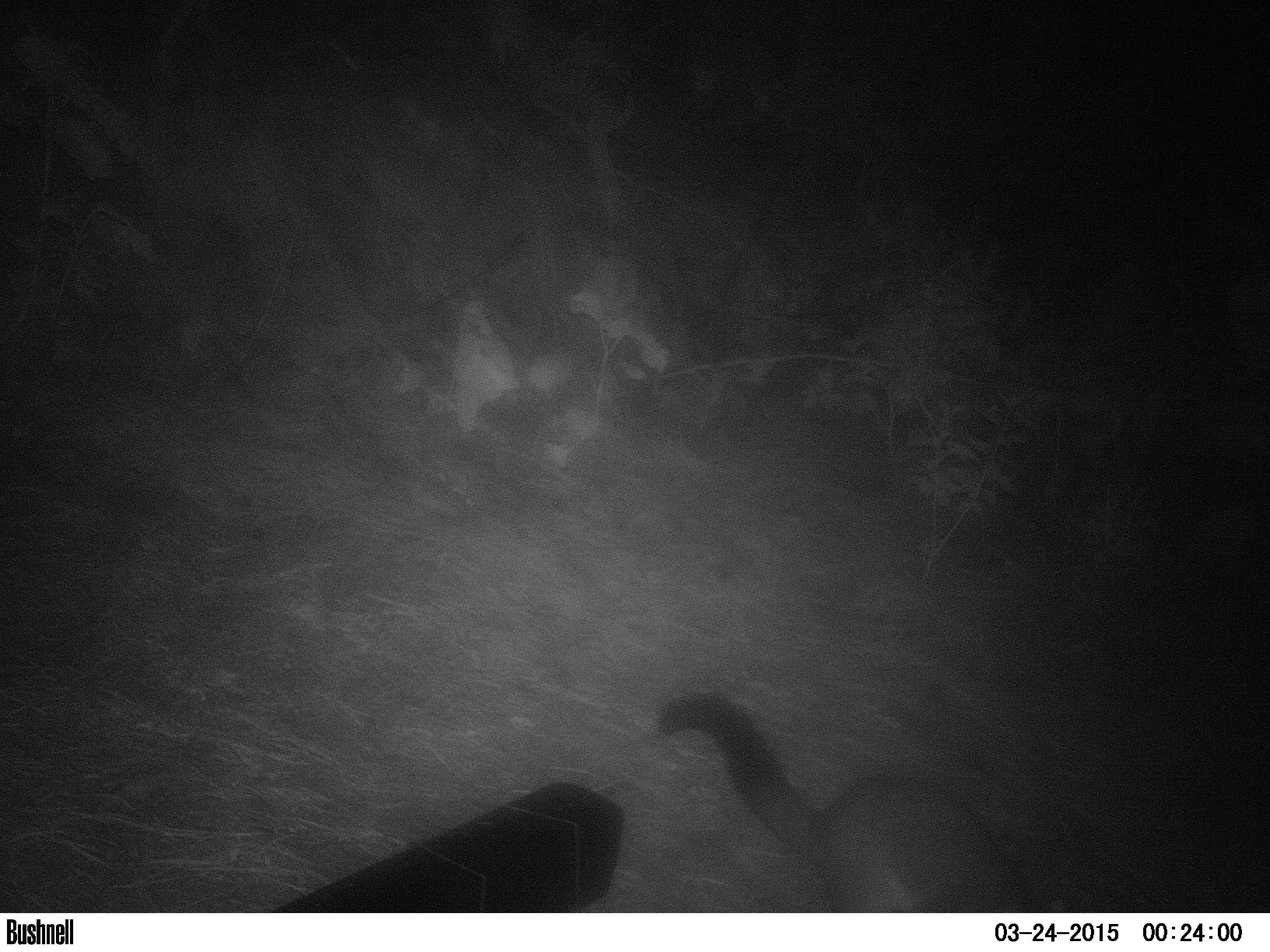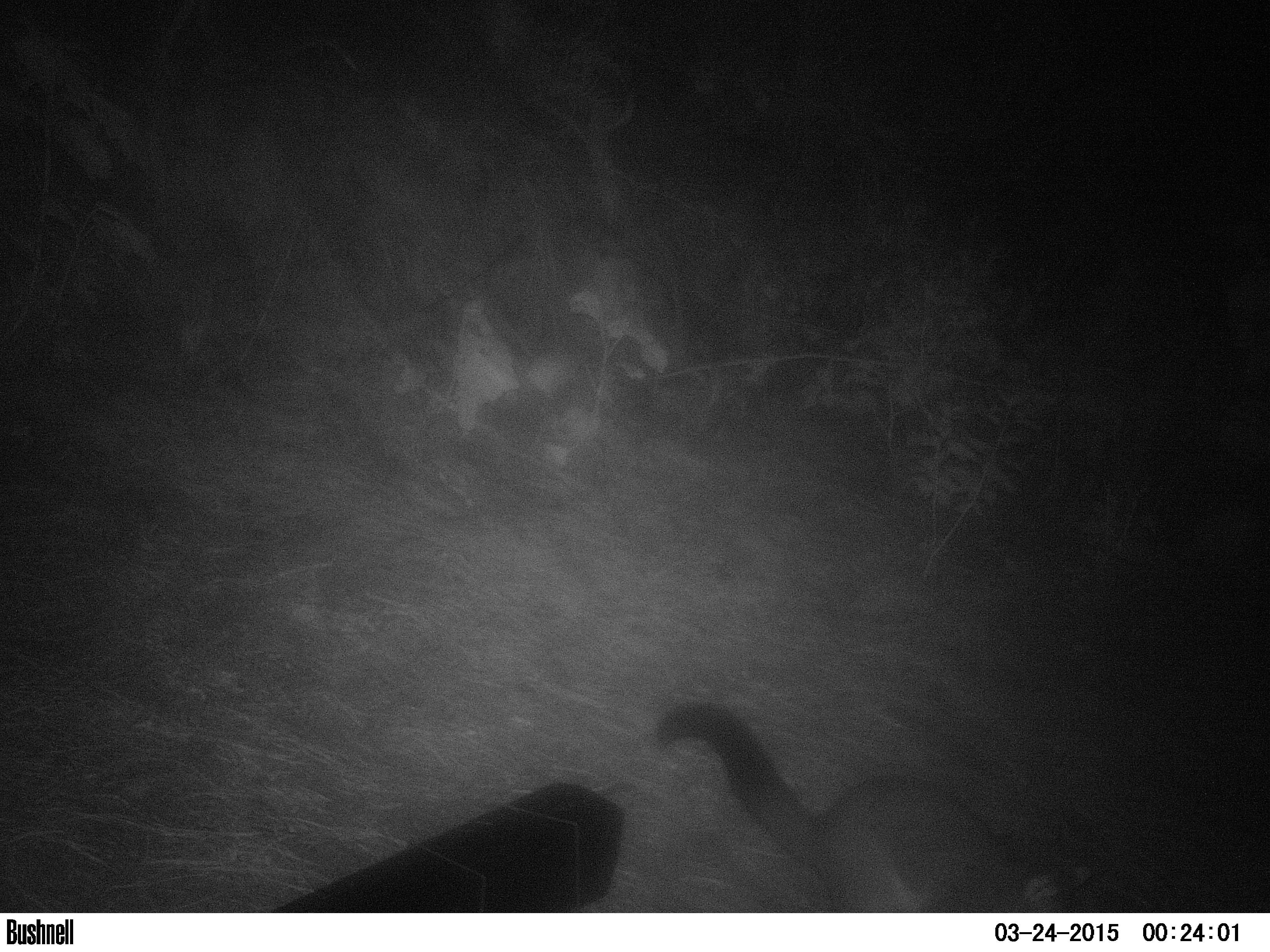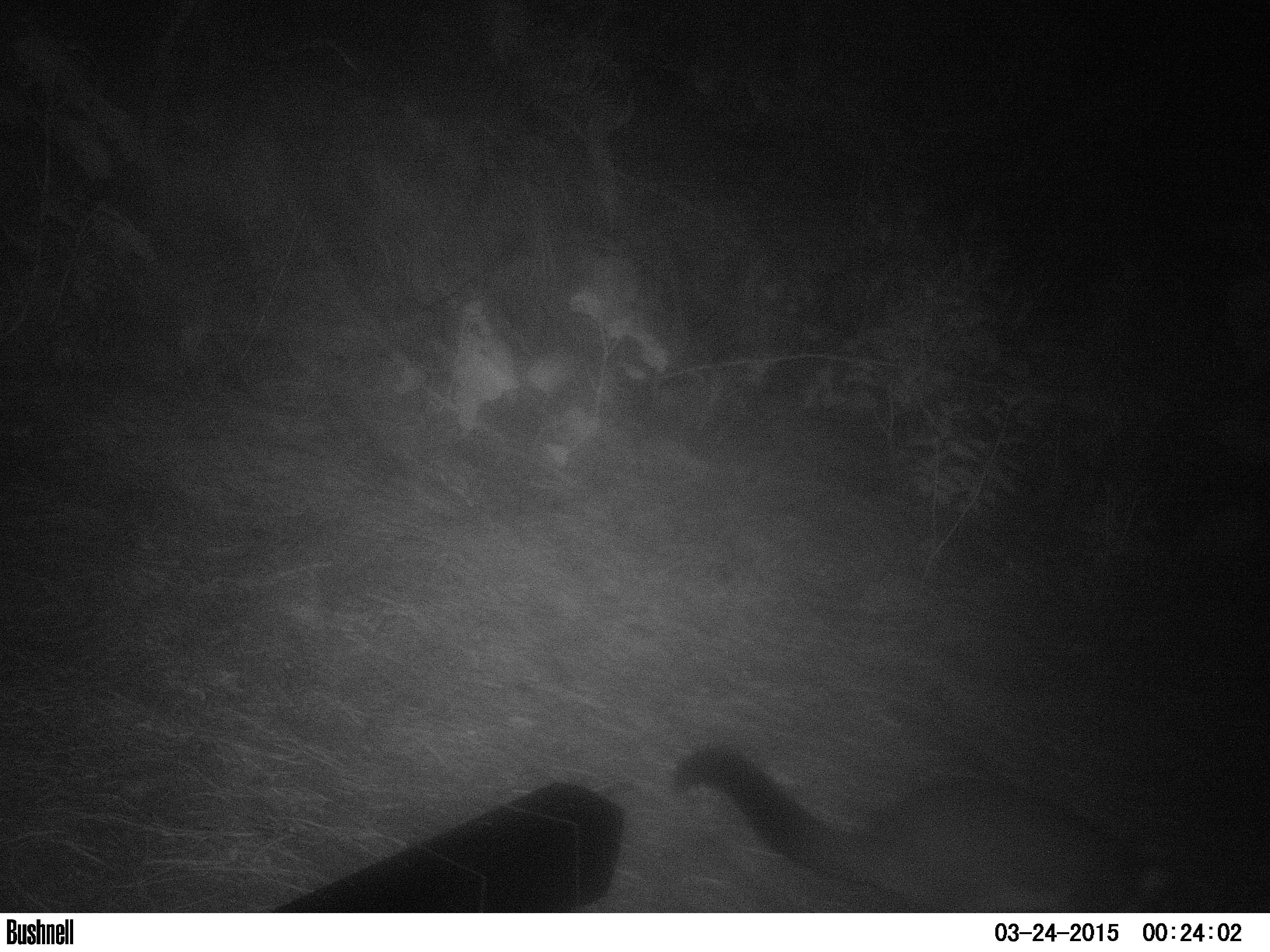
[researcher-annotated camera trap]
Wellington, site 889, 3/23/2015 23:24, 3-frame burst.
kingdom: Animalia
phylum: Chordata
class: Mammalia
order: Didelphimorphia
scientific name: Didelphimorphia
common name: possum